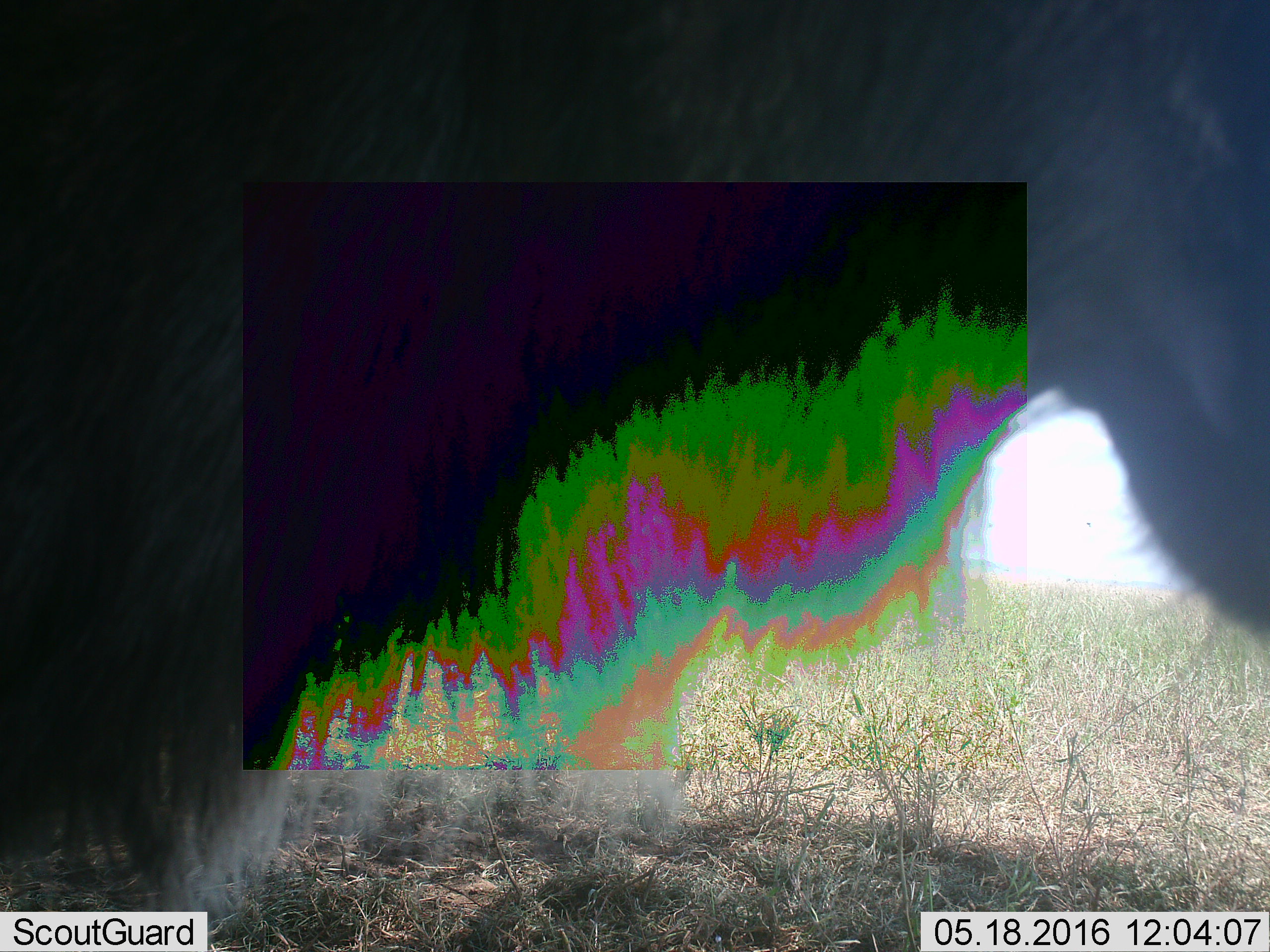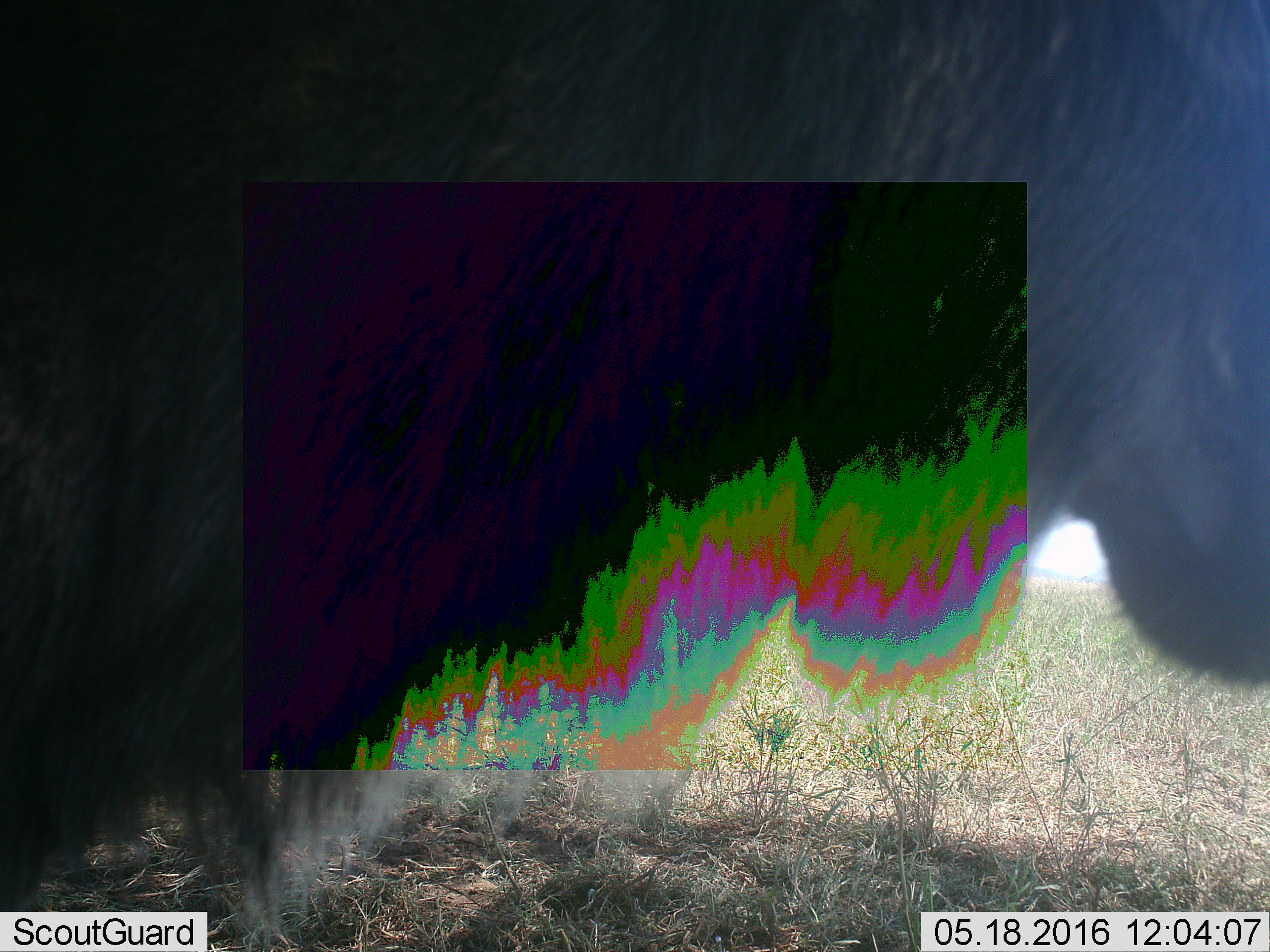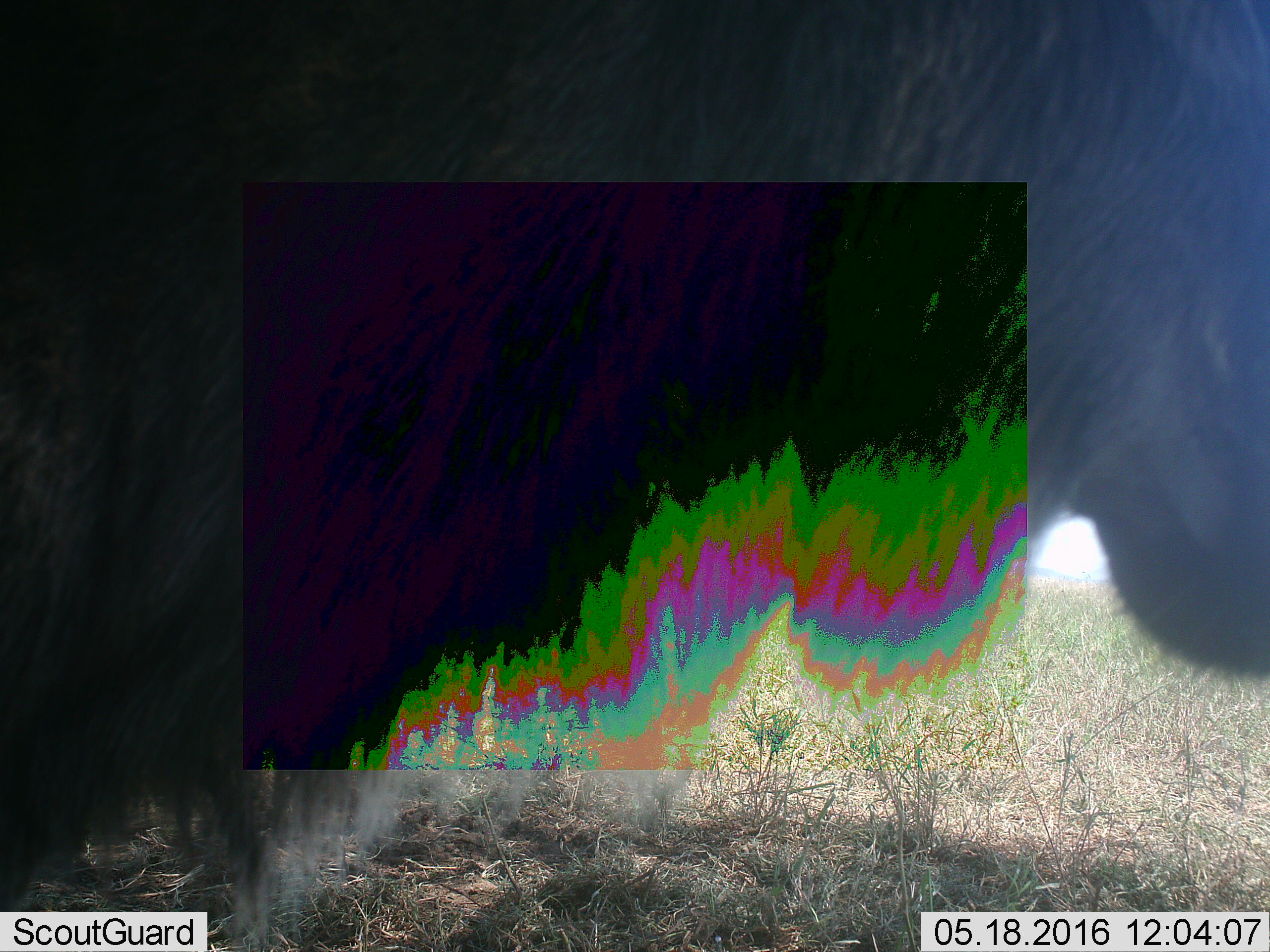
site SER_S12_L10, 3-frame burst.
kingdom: Animalia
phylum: Chordata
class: Mammalia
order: Artiodactyla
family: Bovidae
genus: Connochaetes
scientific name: Connochaetes taurinus taurinus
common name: blue wildebeest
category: wildebeestblue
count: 1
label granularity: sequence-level